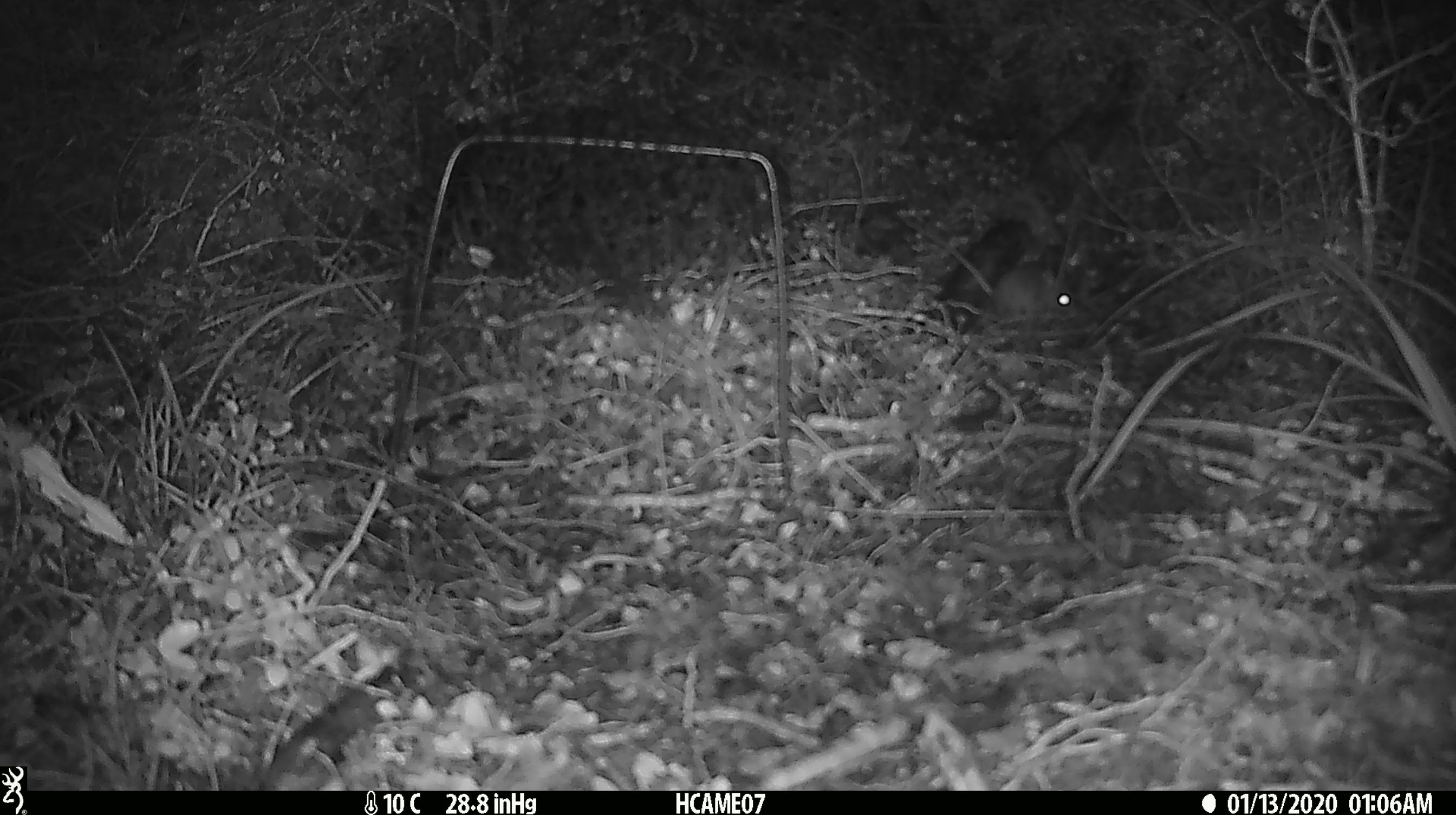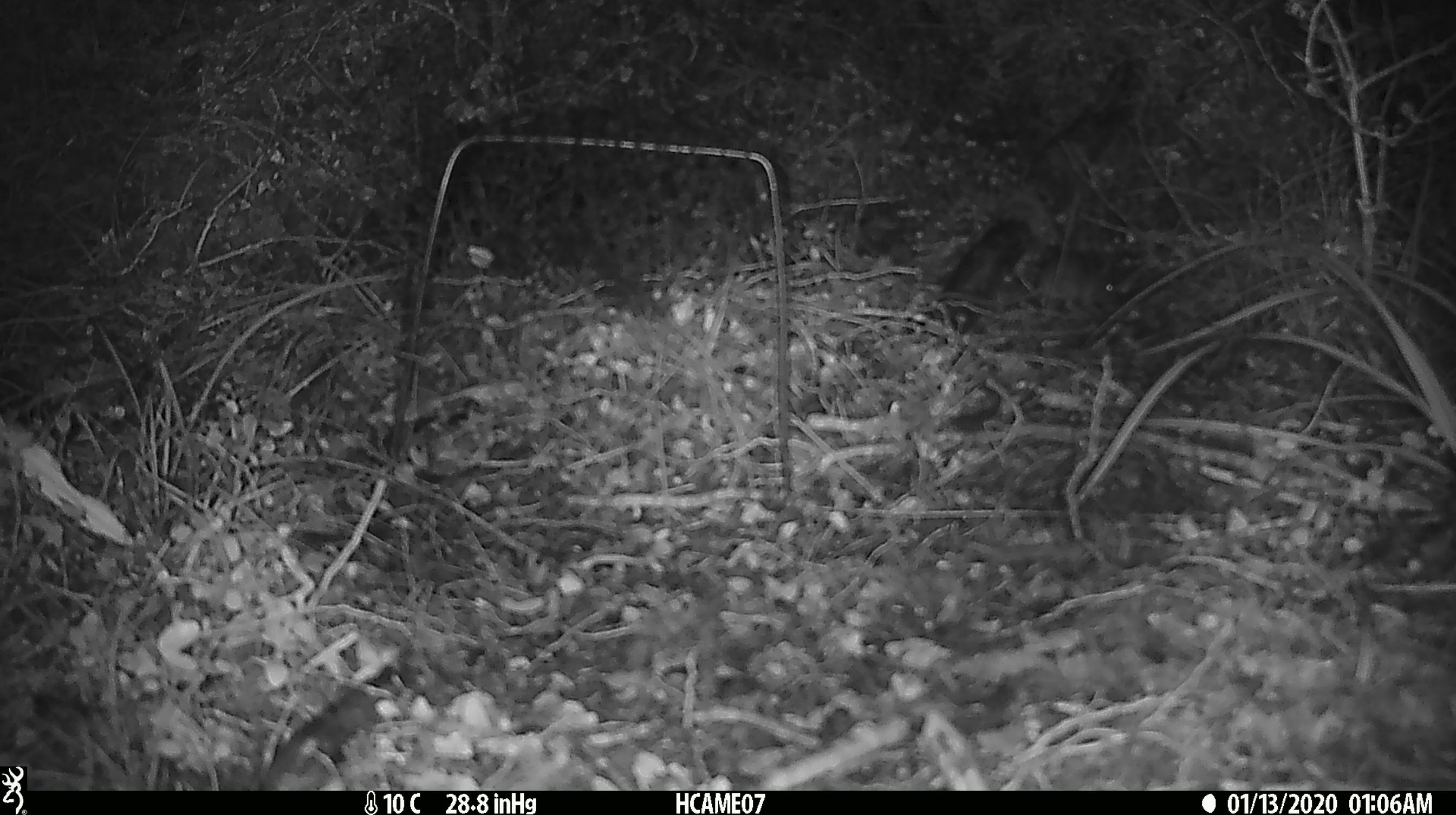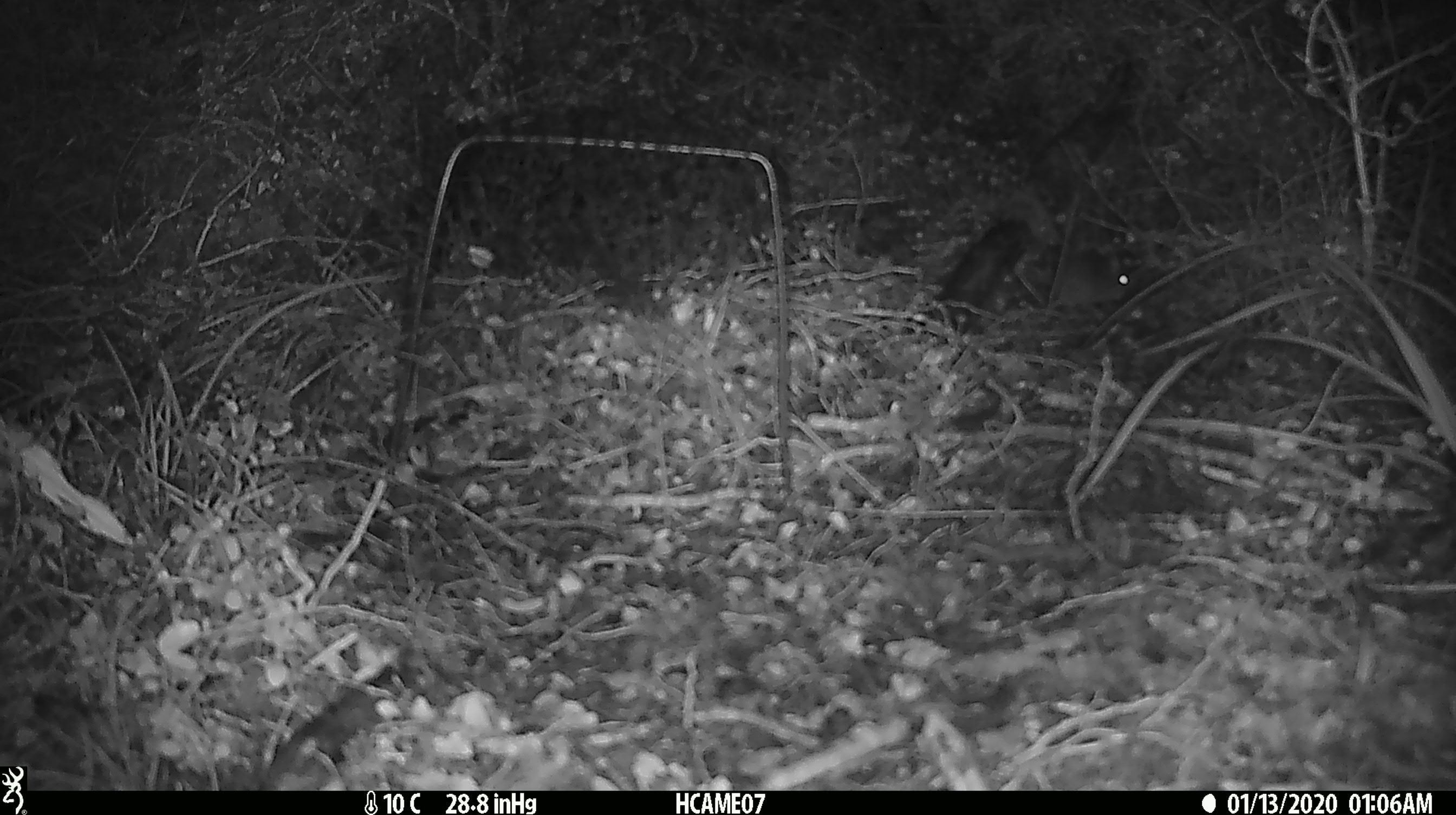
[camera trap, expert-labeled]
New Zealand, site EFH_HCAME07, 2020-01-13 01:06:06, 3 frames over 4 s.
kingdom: Animalia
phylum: Chordata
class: Mammalia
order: Rodentia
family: Muridae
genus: Mus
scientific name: Mus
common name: mouse